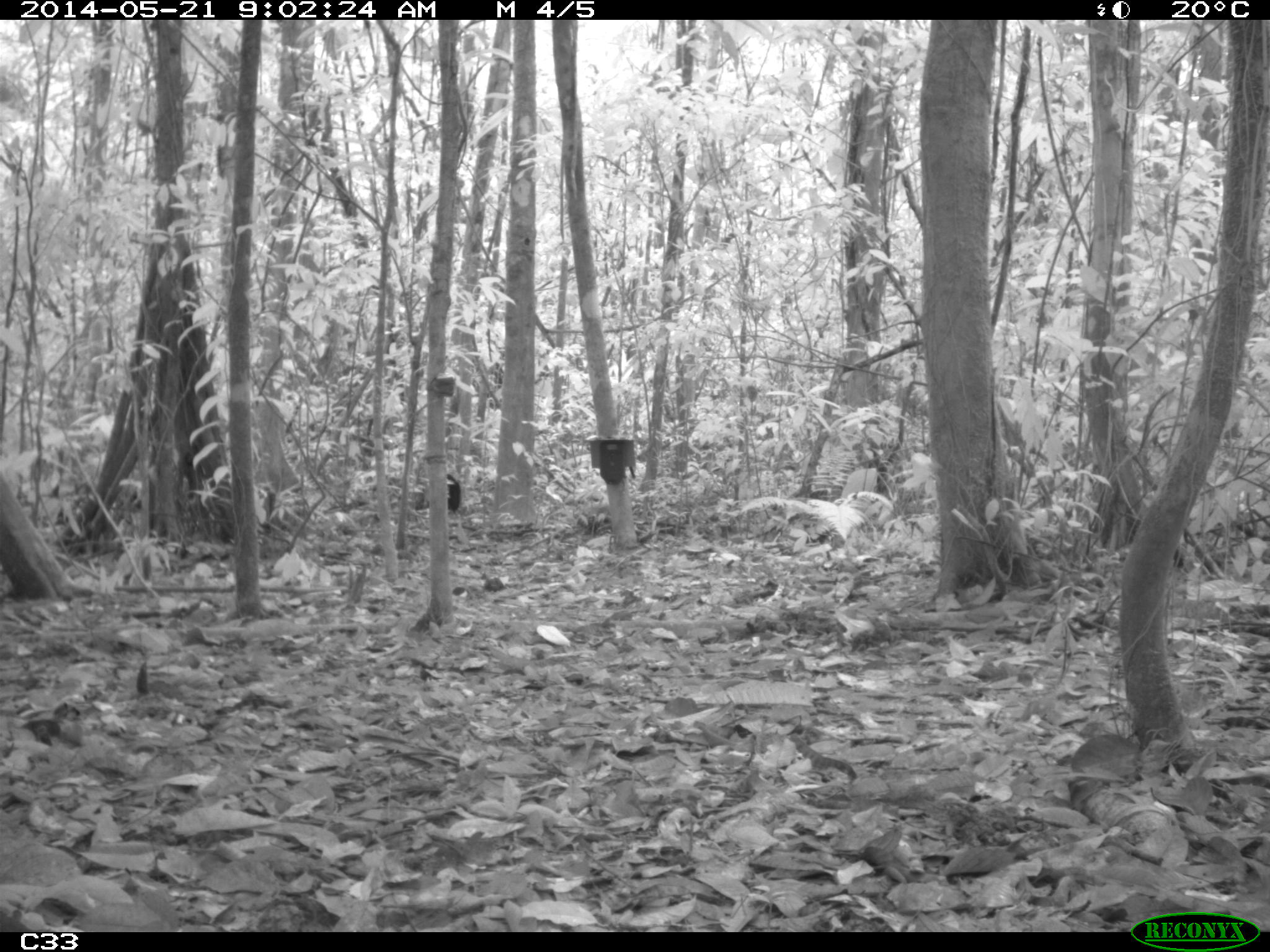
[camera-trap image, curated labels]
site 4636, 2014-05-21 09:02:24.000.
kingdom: Animalia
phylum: Chordata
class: Aves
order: Gruiformes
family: Psophiidae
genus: Psophia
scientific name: Psophia crepitans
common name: gray-winged trumpeter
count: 2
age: adult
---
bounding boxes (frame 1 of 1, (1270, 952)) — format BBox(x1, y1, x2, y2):
psophia crepitans: BBox(447, 474, 461, 514)